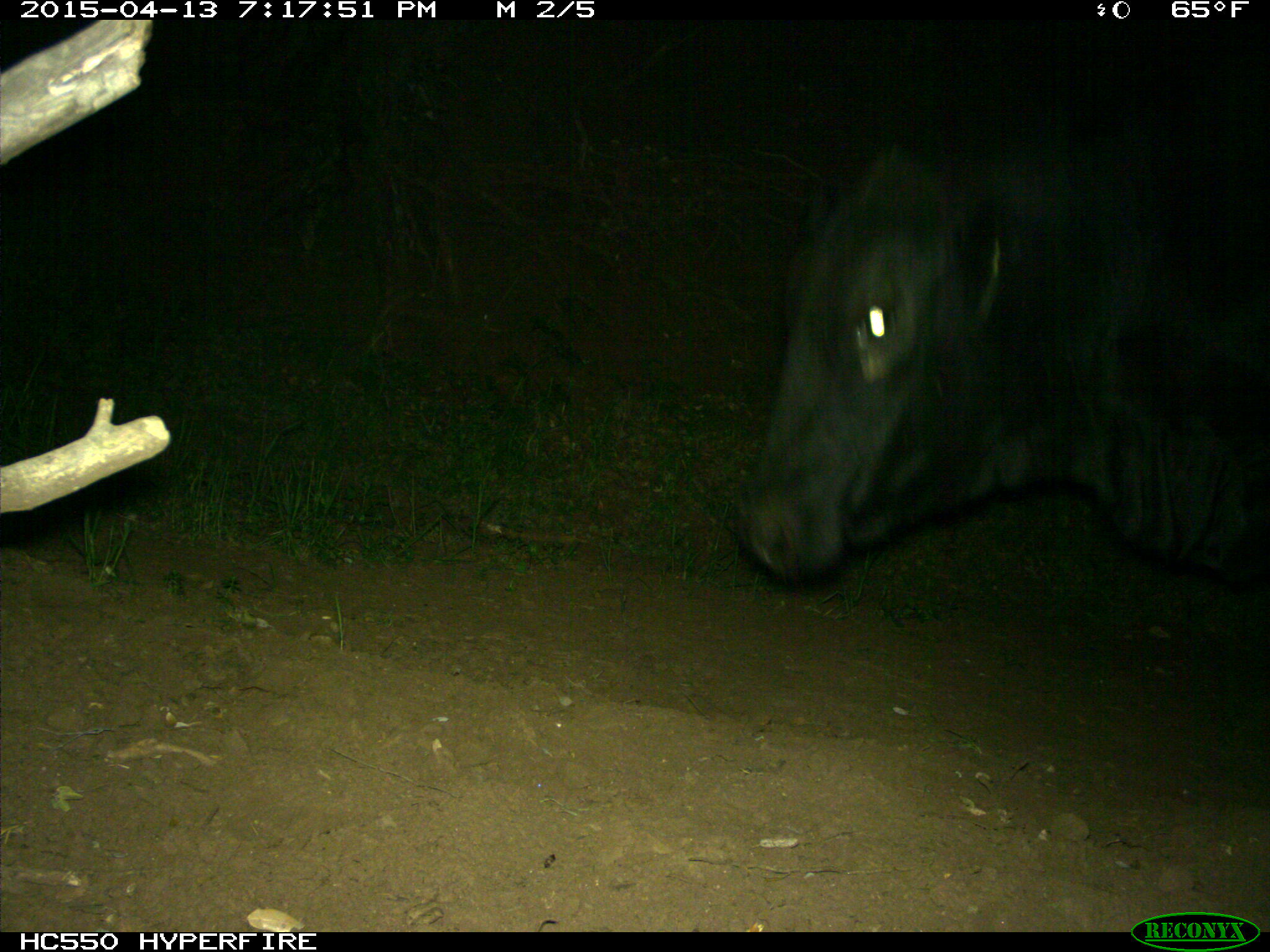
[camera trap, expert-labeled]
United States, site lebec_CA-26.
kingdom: Animalia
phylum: Chordata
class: Mammalia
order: Artiodactyla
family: Bovidae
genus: Bos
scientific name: Bos taurus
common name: domestic cow